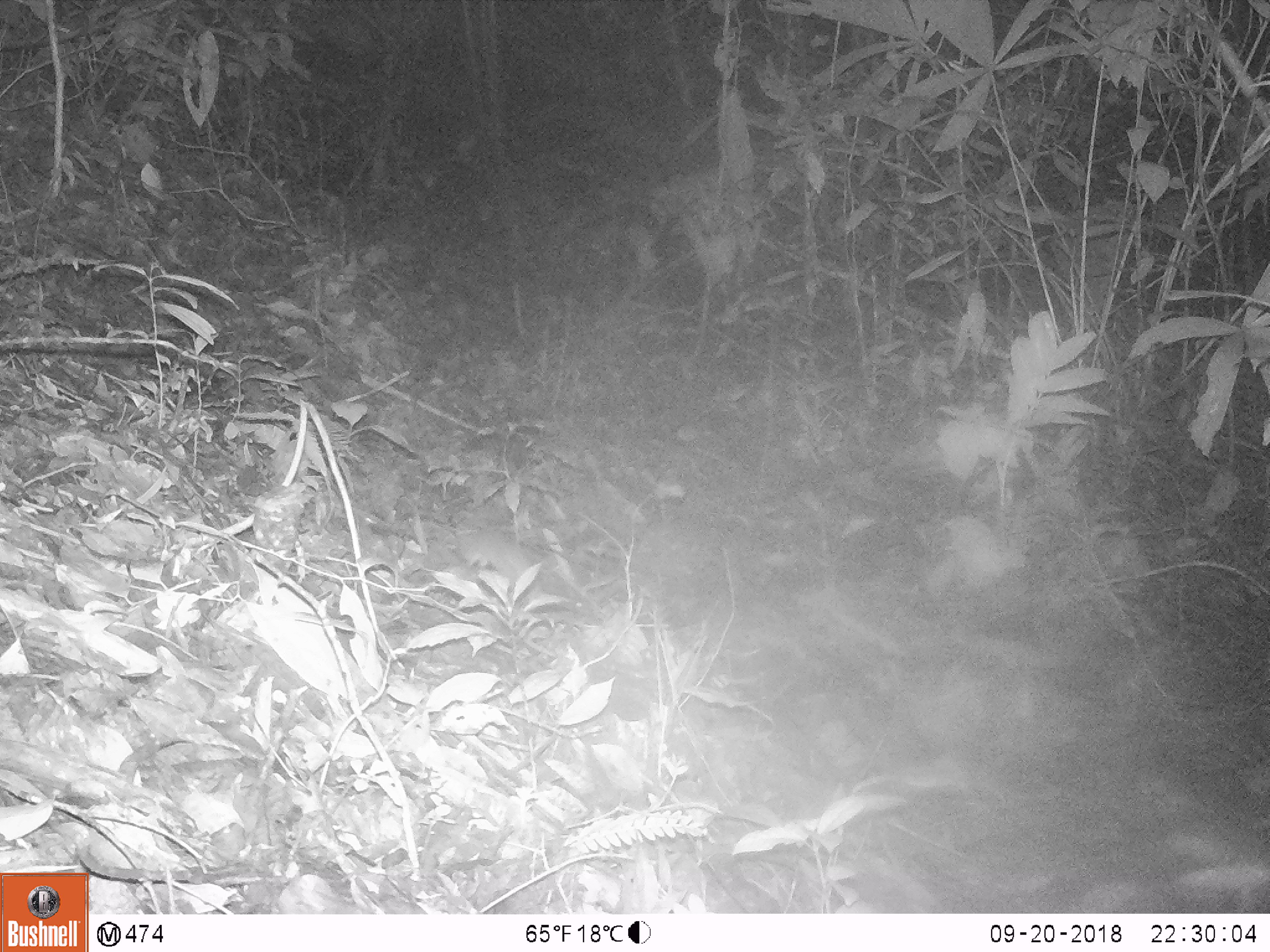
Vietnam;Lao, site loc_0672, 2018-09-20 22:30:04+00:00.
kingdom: Animalia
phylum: Chordata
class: Mammalia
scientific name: Mammalia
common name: mammal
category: unidentified small mammal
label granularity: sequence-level